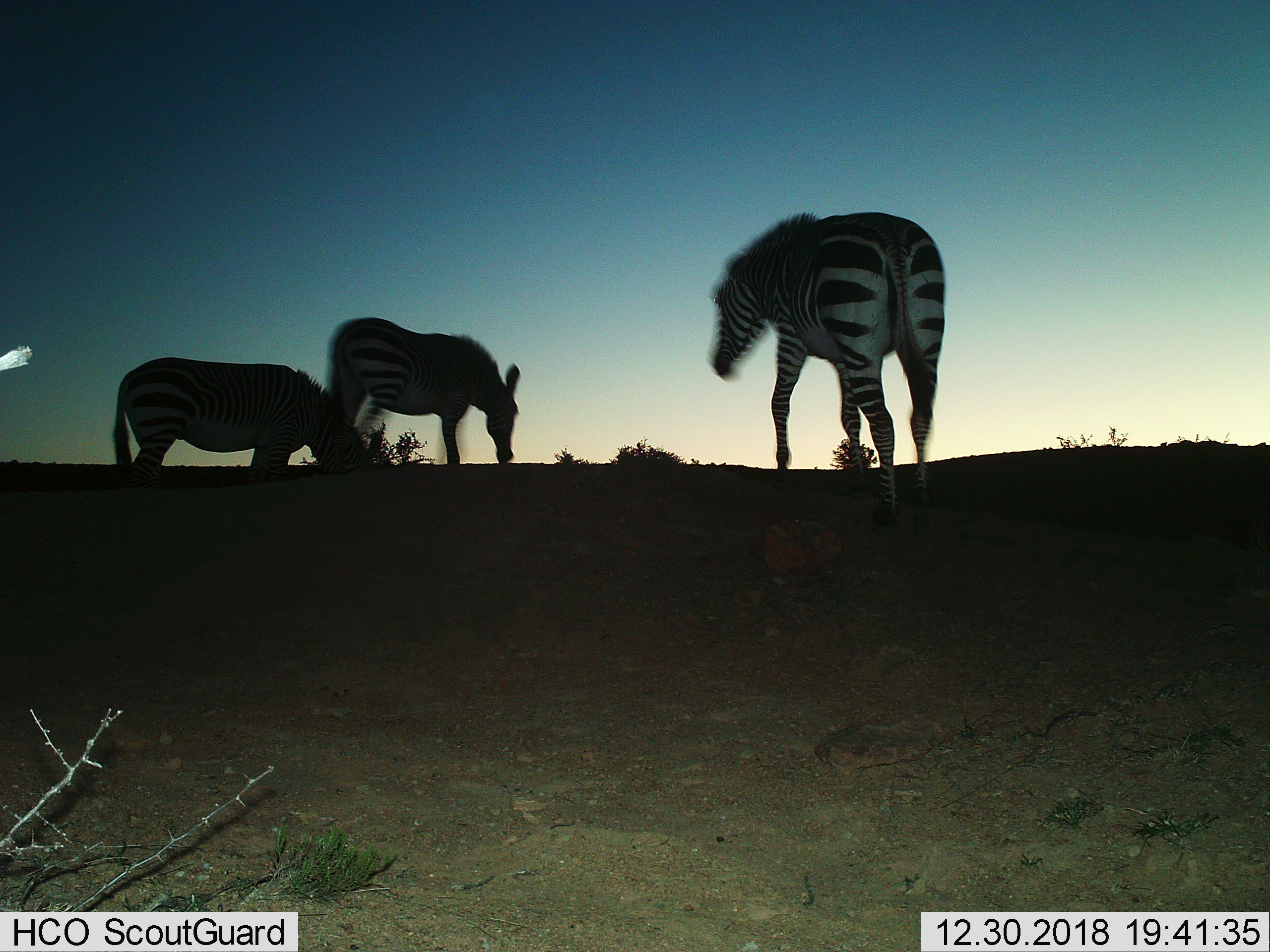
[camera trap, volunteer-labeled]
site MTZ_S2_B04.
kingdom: Animalia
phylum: Chordata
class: Mammalia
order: Perissodactyla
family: Equidae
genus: Equus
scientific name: Equus zebra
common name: mountain zebra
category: zebramountain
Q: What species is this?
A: Zebramountain (mountain zebra) (Equus zebra).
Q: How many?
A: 3.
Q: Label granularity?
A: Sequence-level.